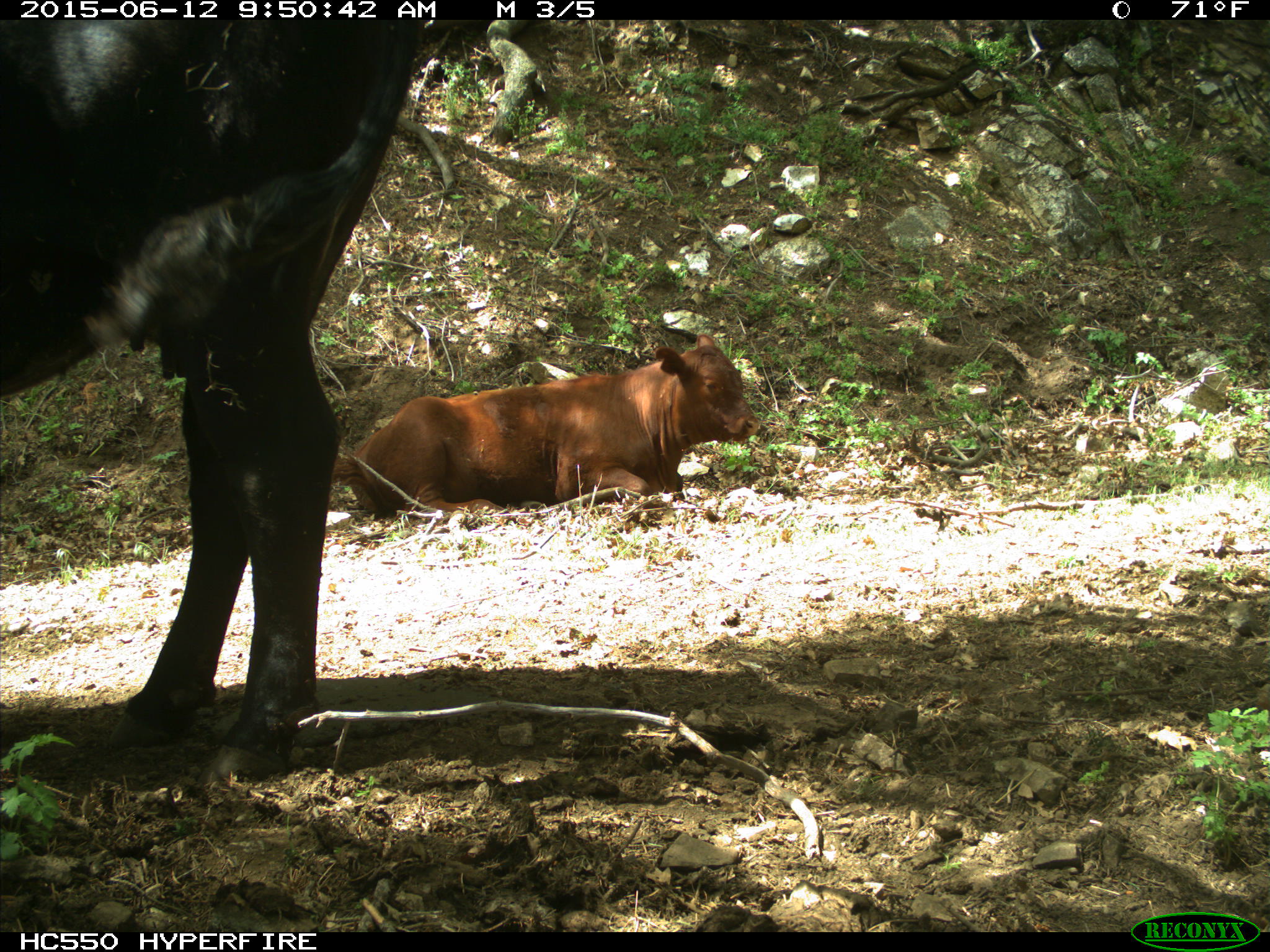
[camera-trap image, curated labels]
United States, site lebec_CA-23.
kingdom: Animalia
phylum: Chordata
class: Mammalia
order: Artiodactyla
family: Bovidae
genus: Bos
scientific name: Bos taurus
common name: domestic cow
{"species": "Bos taurus (domestic cow)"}